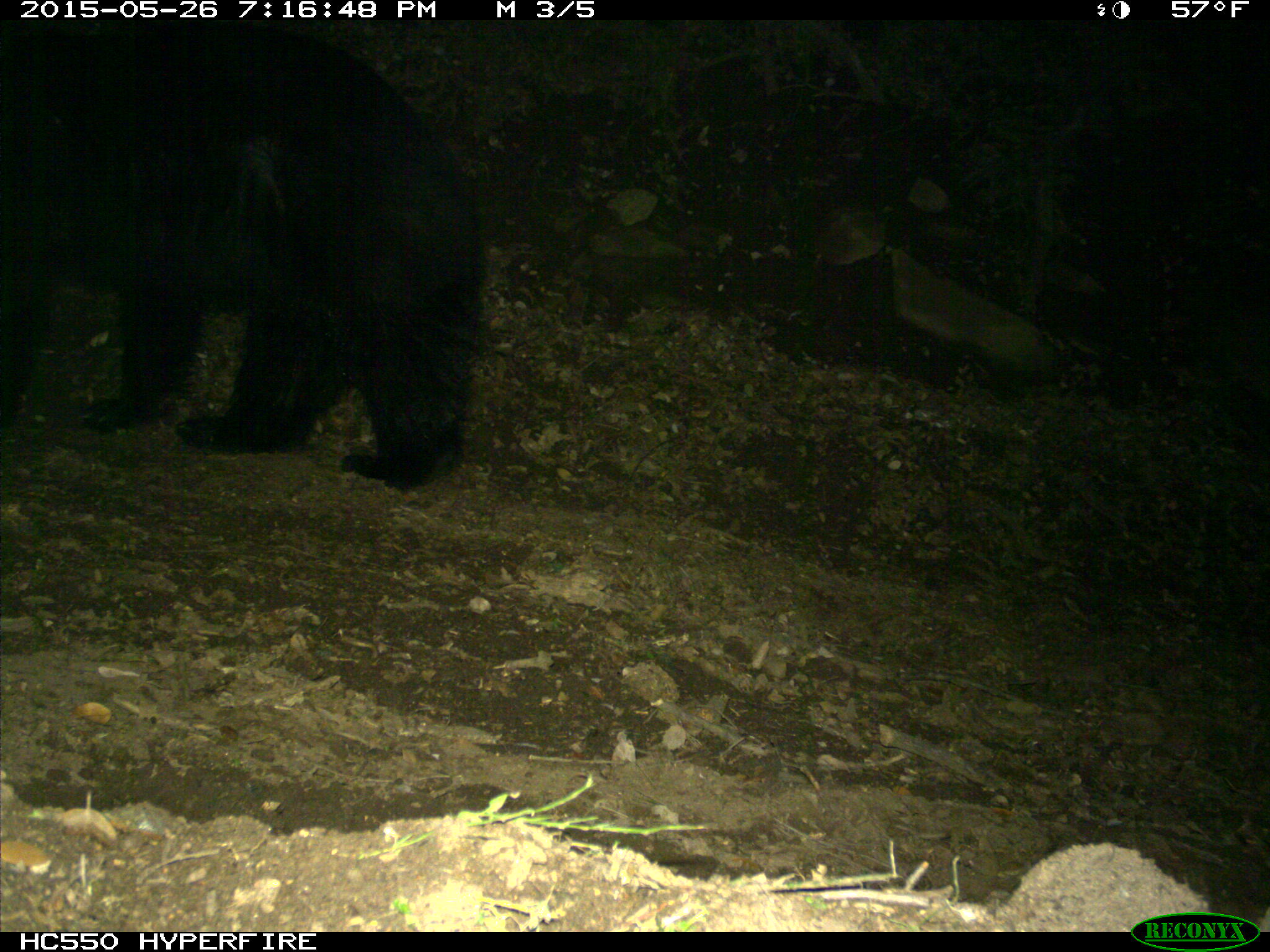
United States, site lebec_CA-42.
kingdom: Animalia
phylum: Chordata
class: Mammalia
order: Carnivora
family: Ursidae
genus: Ursus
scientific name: Ursus americanus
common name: american black bear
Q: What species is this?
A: Ursus americanus (american black bear).